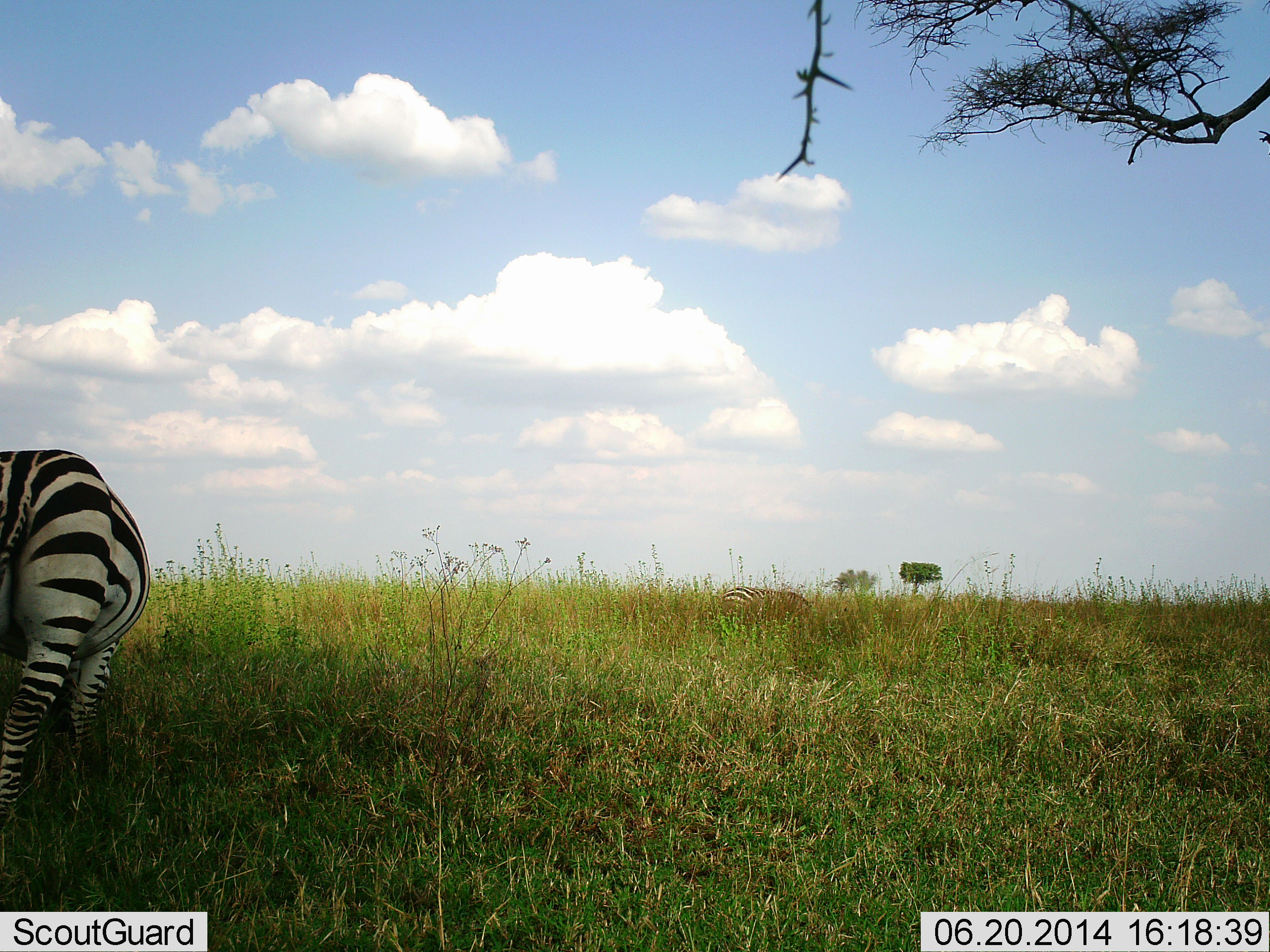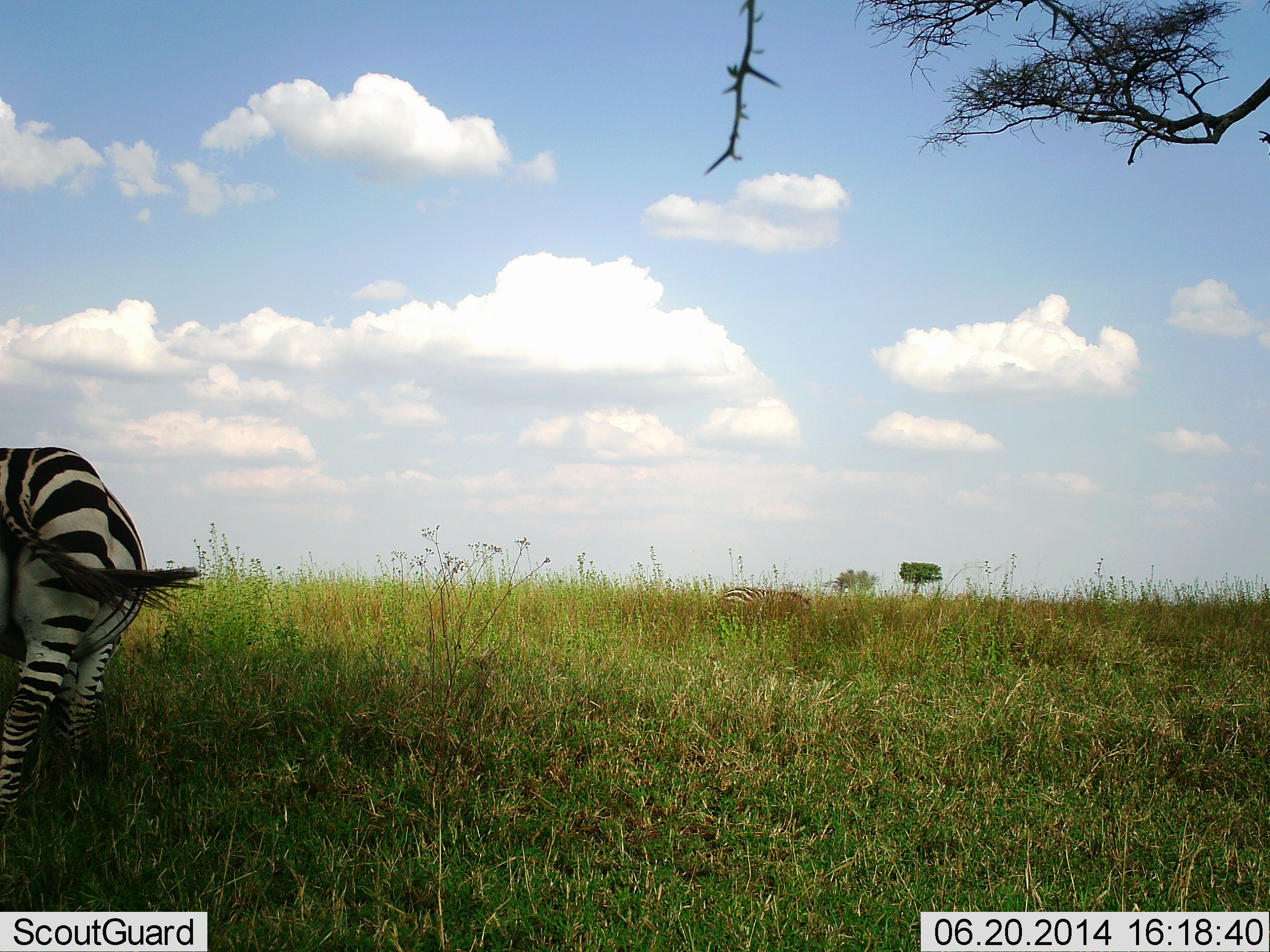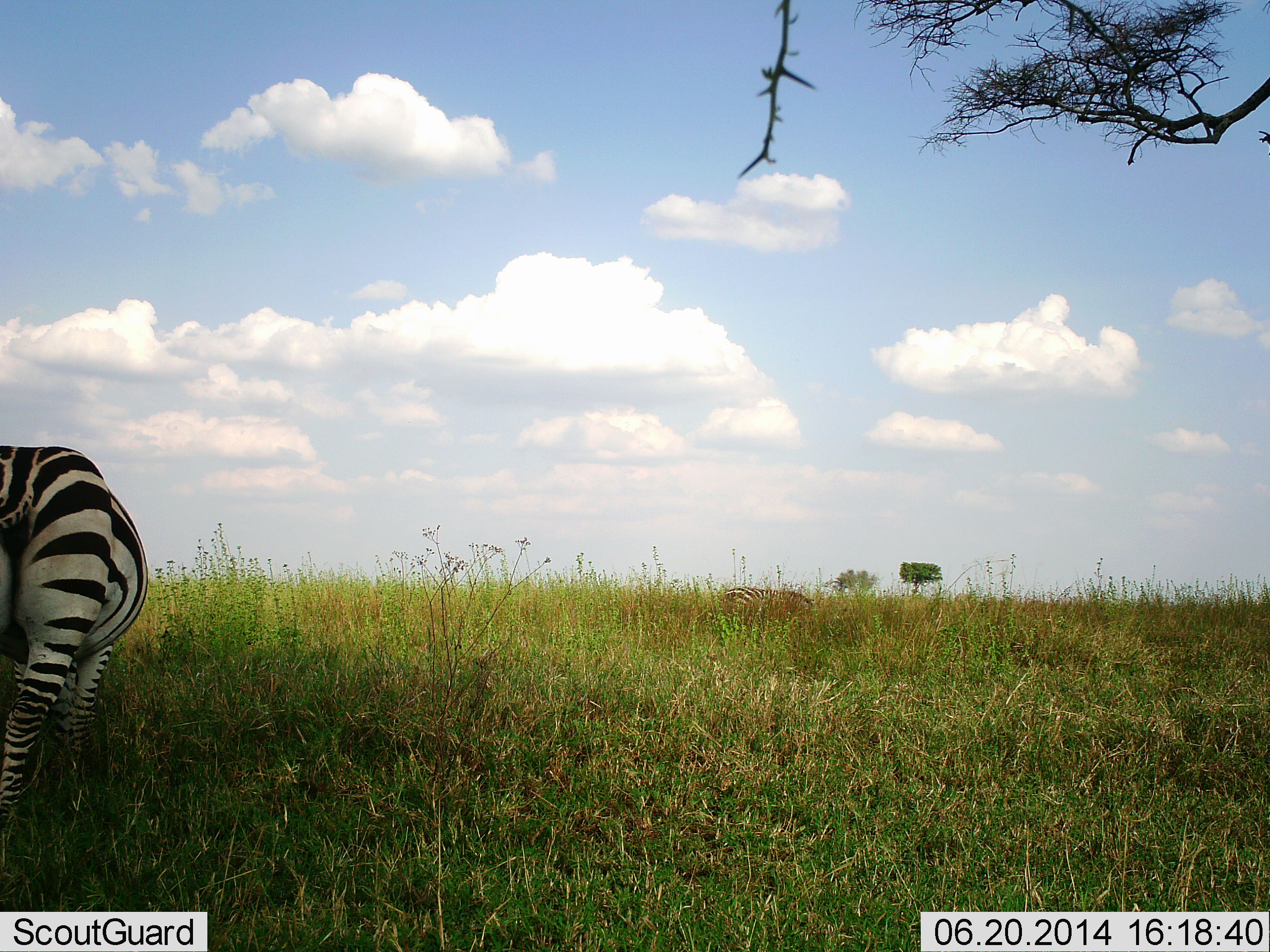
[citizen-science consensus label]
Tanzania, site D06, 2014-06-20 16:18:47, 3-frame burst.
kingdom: Animalia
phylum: Chordata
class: Mammalia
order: Perissodactyla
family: Equidae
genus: Equus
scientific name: Equus quagga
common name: plains zebra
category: zebra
Zebra (plains zebra) (Equus quagga), count 2. Behavior (volunteer vote fractions): standing 70%, resting 0%, moving 0%, interacting 0%. Young present (vote fraction): 0%. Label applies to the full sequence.